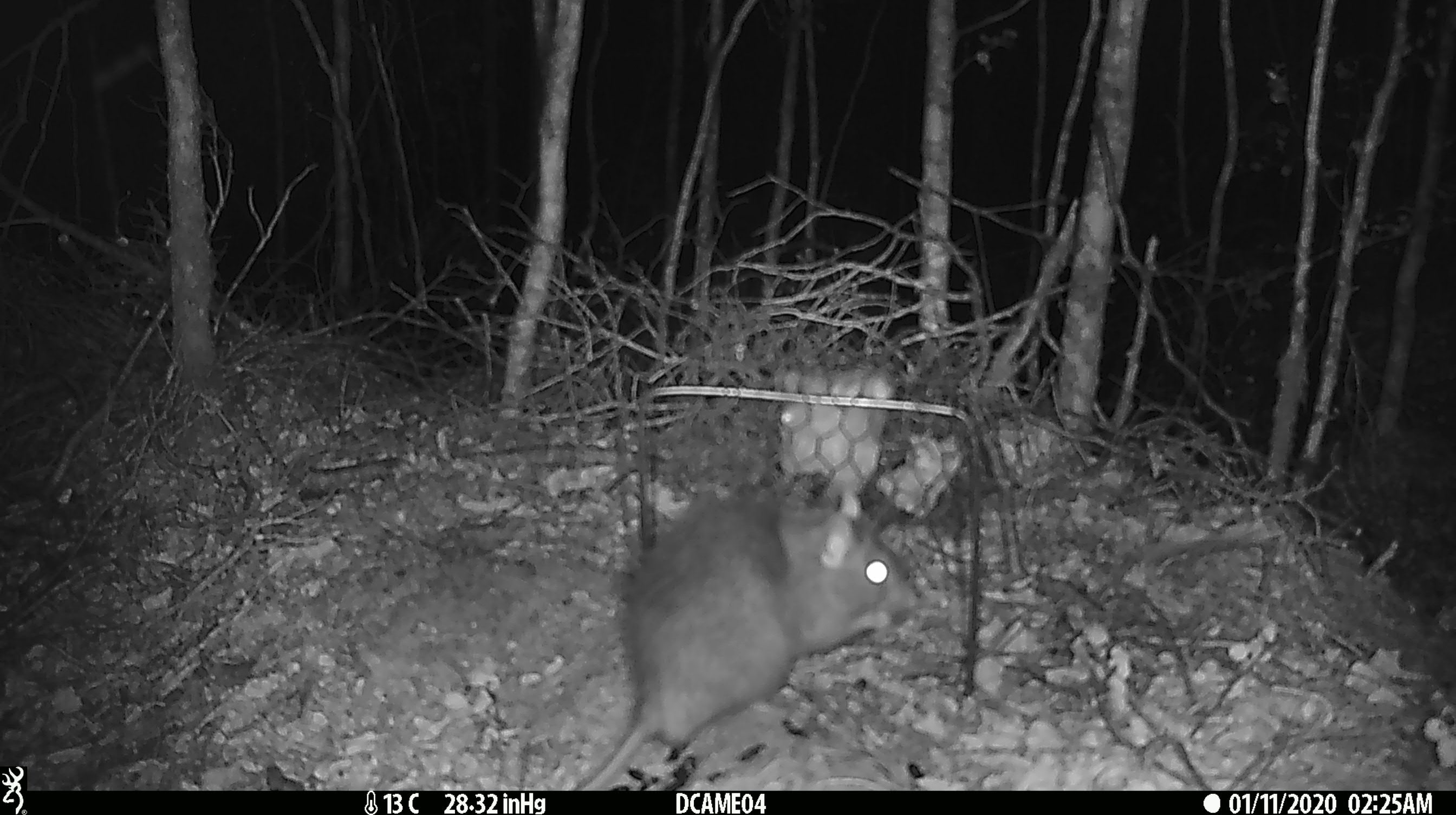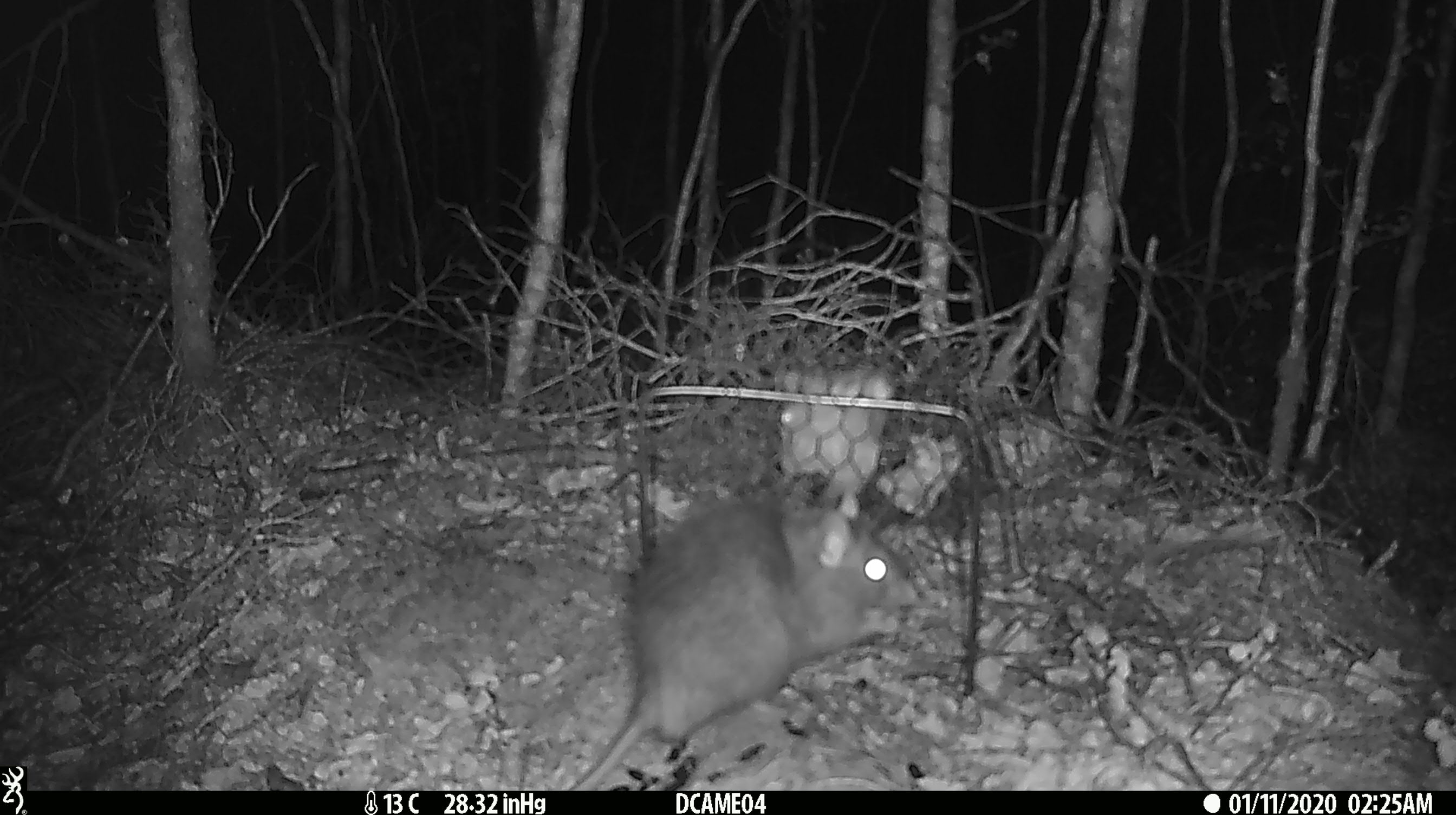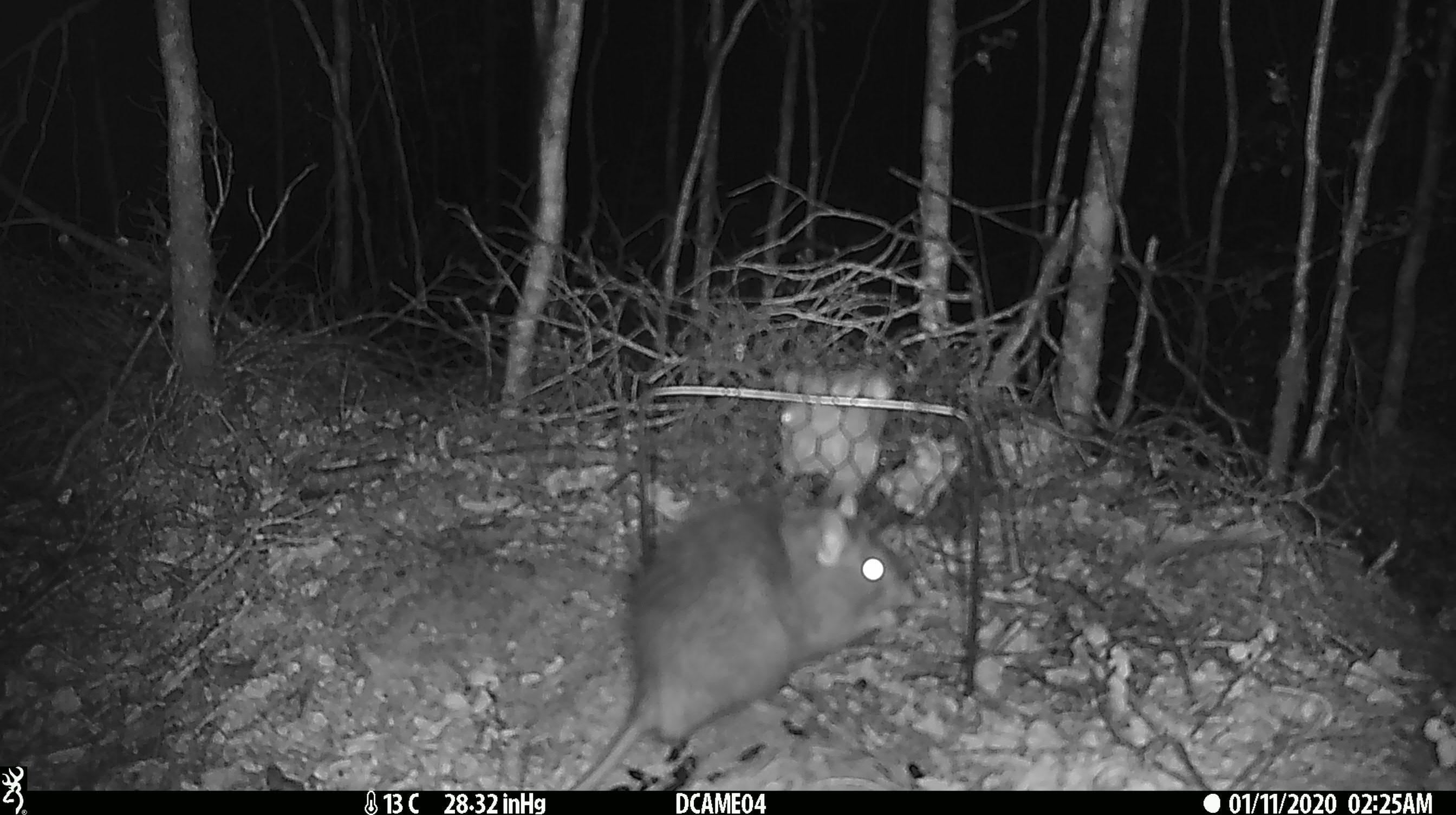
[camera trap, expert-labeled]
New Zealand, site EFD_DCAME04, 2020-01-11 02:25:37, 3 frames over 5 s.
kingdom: Animalia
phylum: Chordata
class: Mammalia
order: Rodentia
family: Muridae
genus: Rattus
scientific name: Rattus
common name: rat